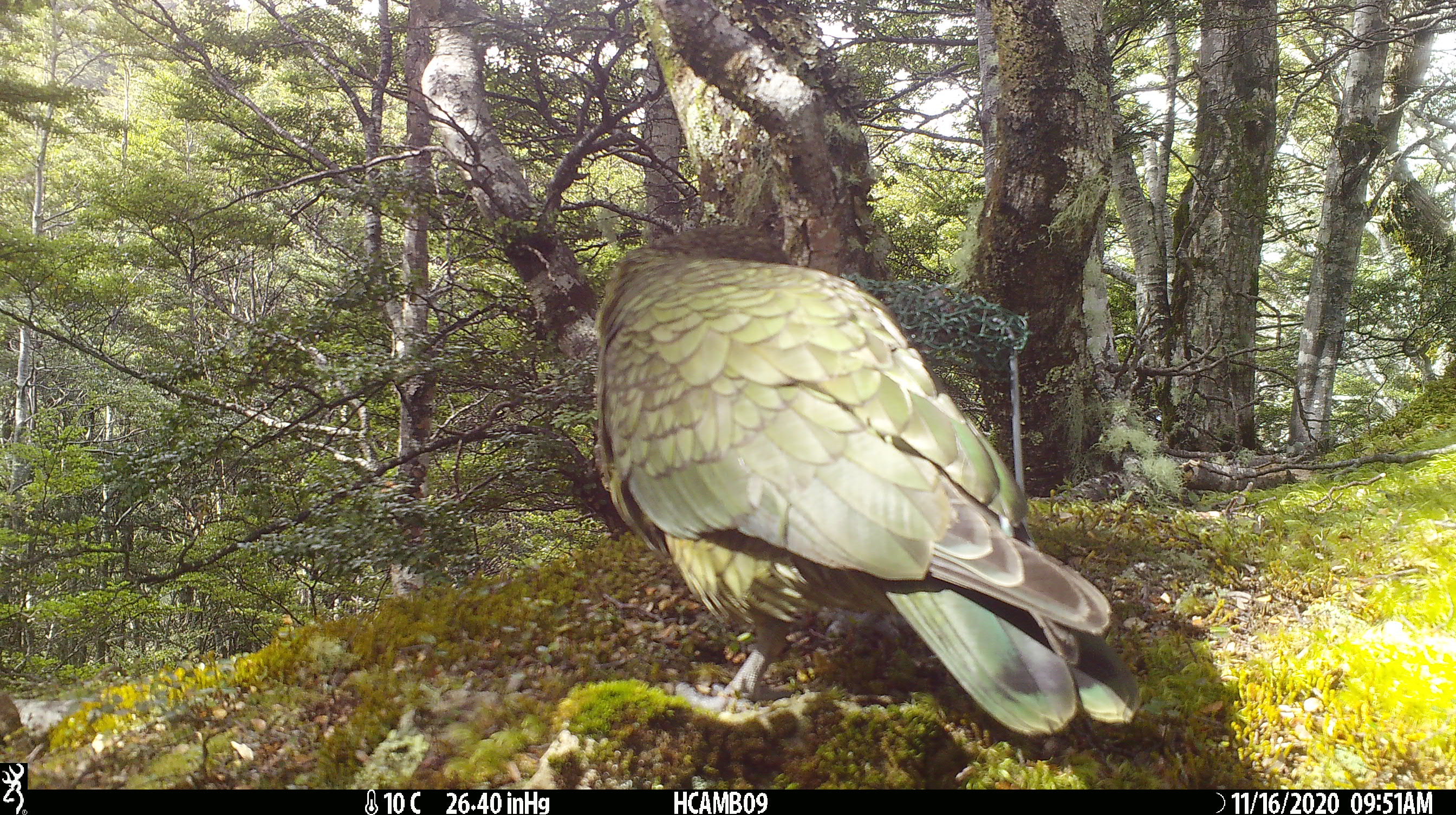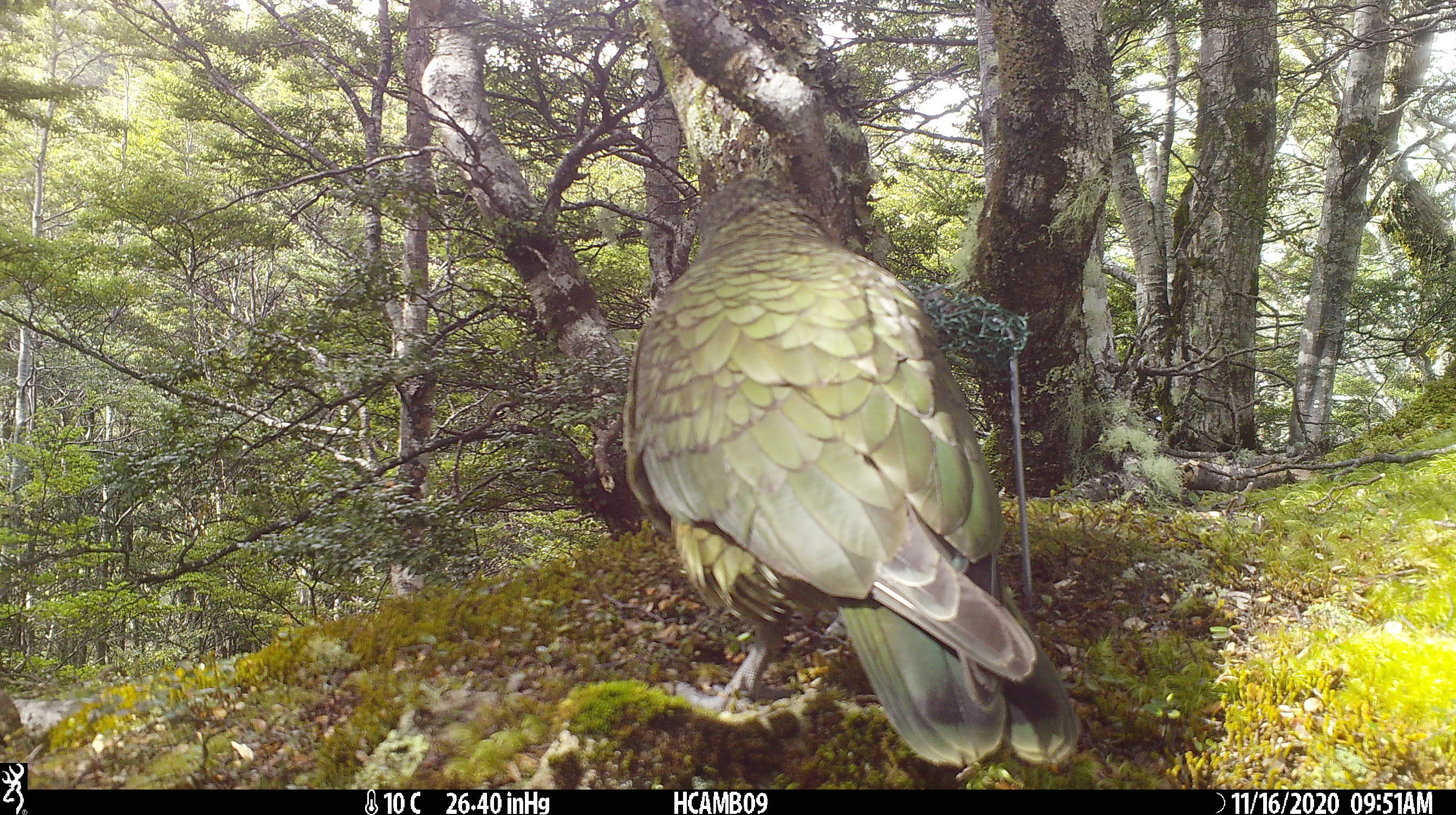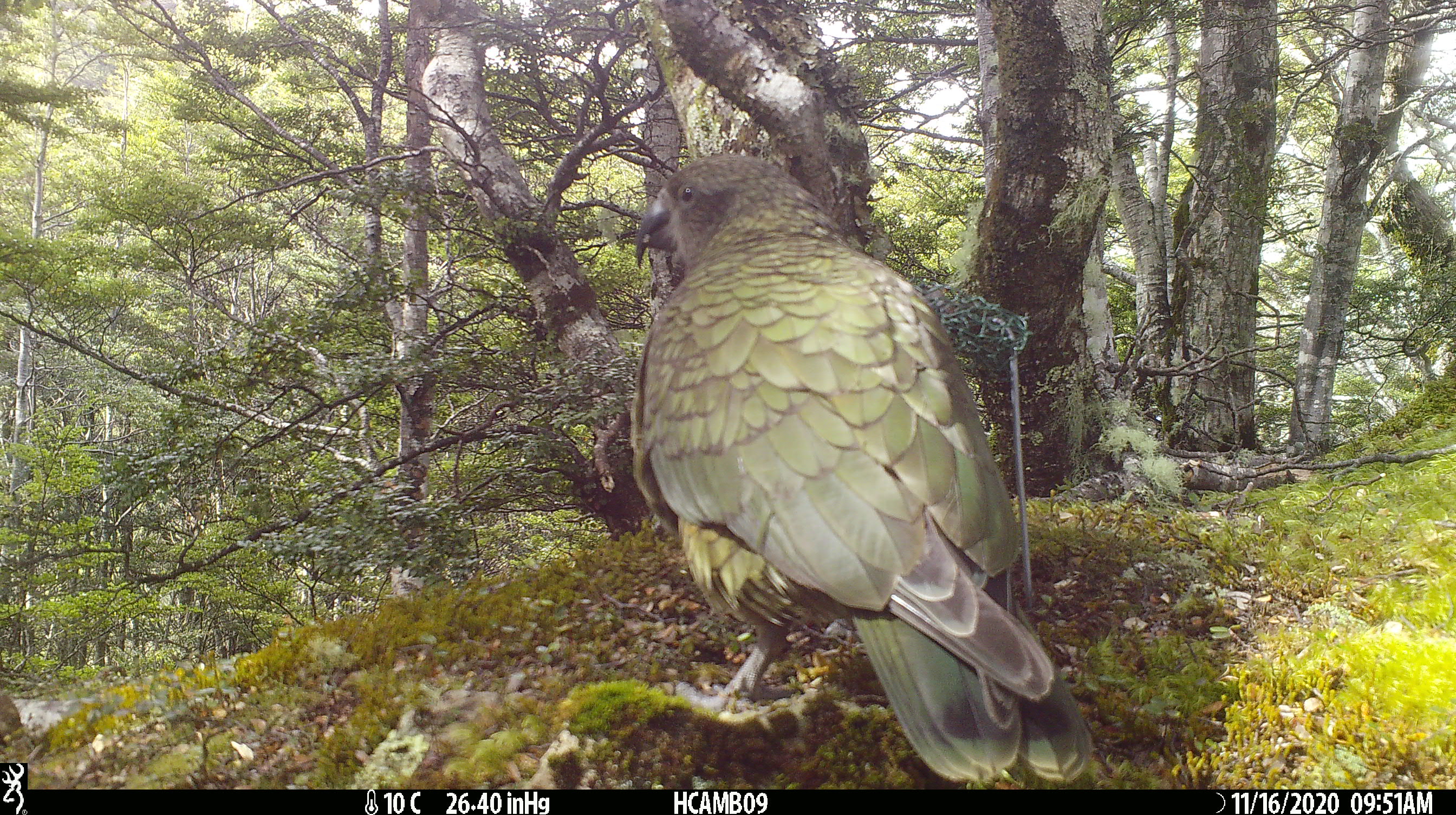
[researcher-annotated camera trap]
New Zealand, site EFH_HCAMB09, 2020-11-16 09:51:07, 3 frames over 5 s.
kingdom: Animalia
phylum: Chordata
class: Aves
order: Psittaciformes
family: Strigopidae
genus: Nestor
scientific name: Nestor notabilis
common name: kea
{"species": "kea (Nestor notabilis)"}